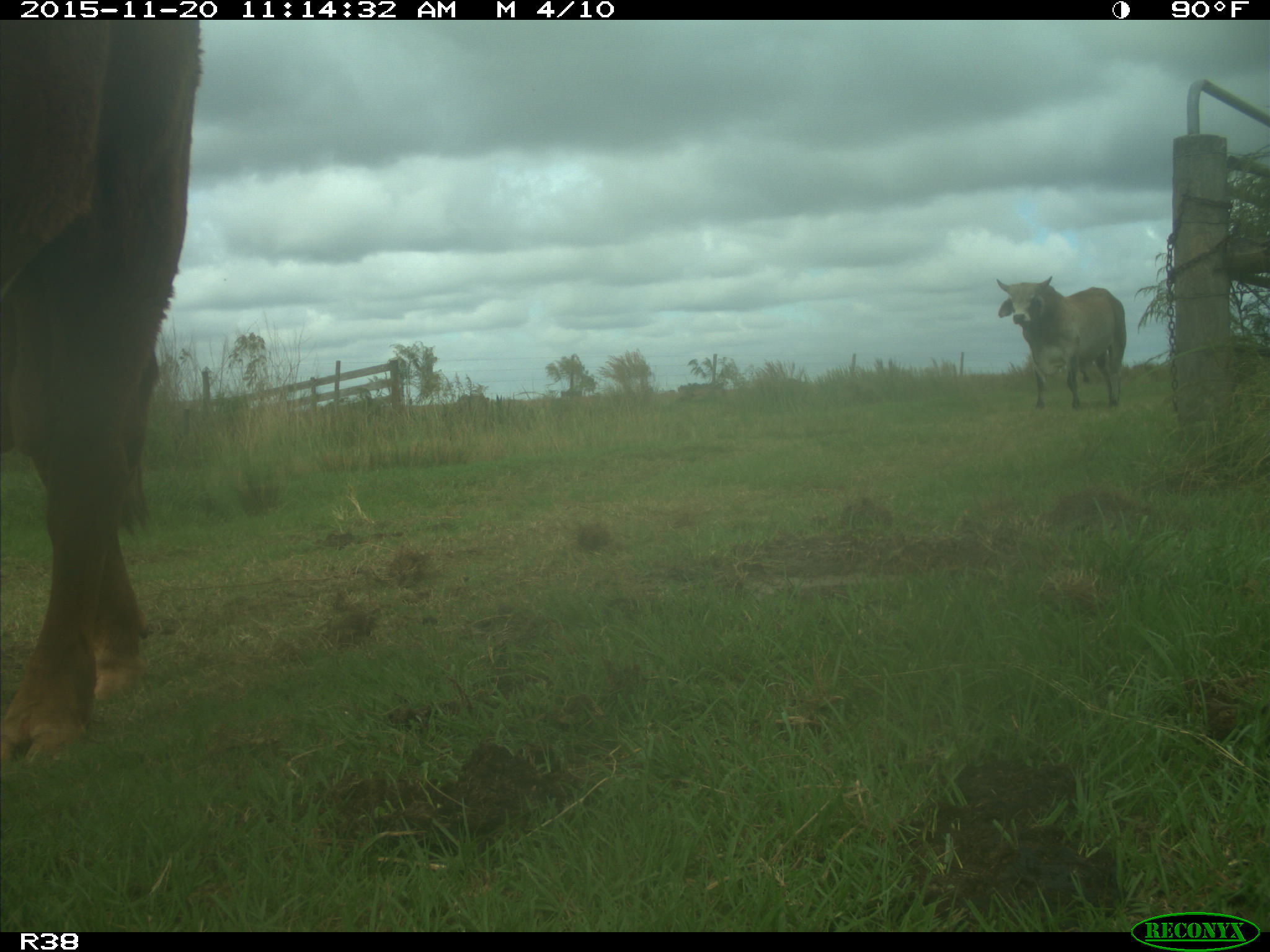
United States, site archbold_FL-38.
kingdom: Animalia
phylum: Chordata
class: Mammalia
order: Artiodactyla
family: Bovidae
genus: Bos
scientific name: Bos taurus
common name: domestic cow